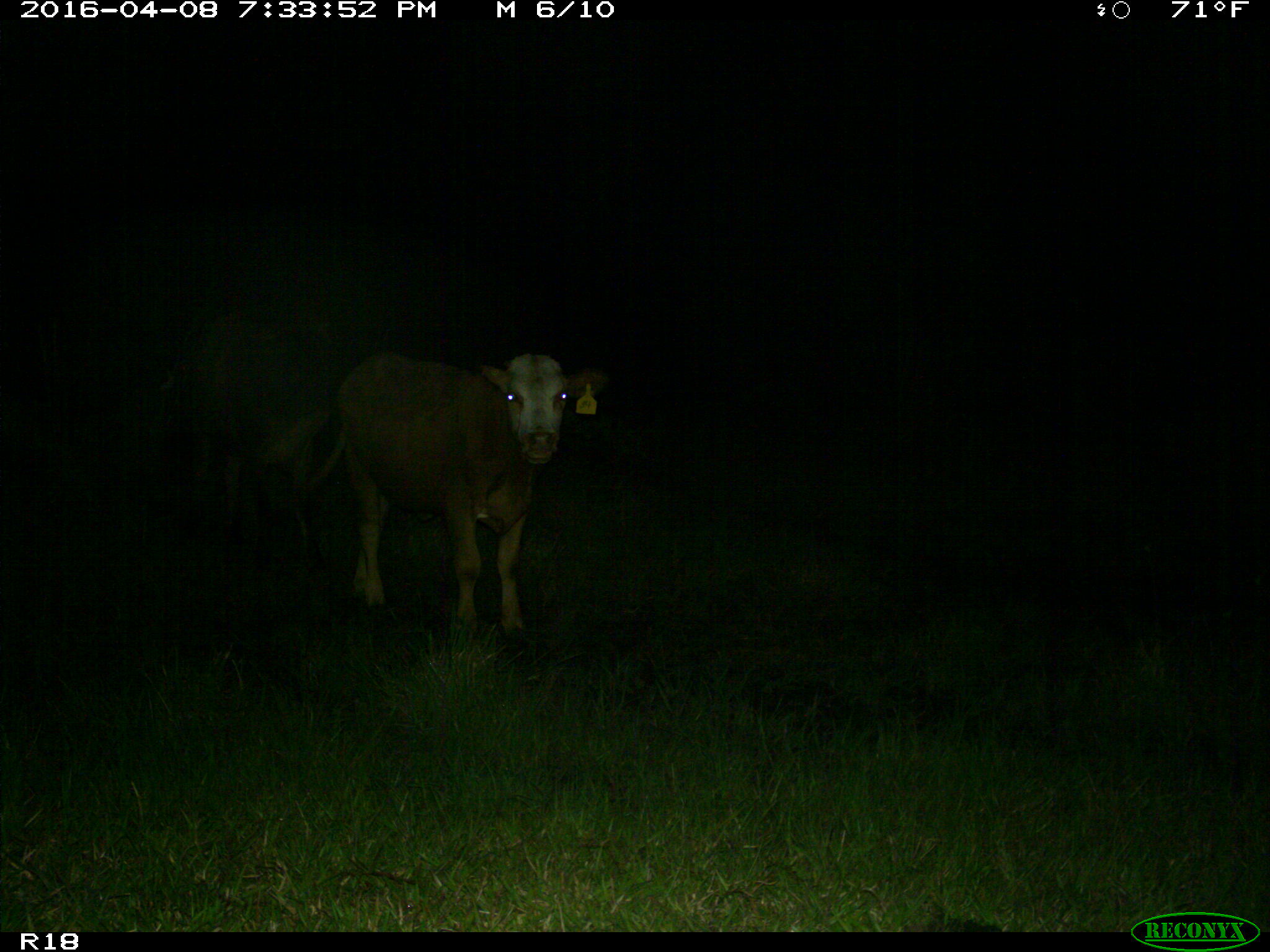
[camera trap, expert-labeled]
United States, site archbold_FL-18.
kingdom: Animalia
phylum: Chordata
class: Mammalia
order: Artiodactyla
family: Bovidae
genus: Bos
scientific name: Bos taurus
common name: domestic cow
Bos taurus (domestic cow).